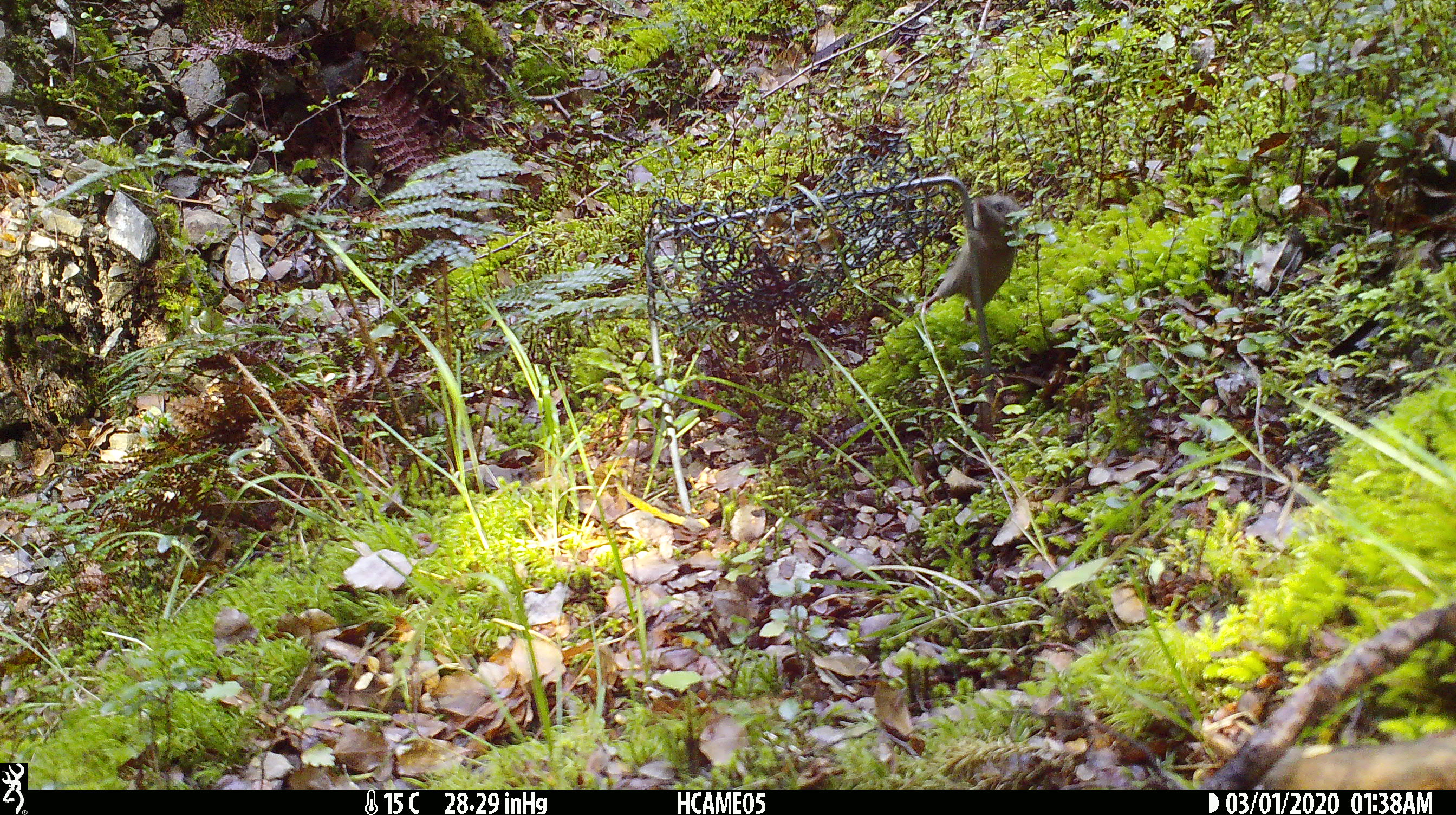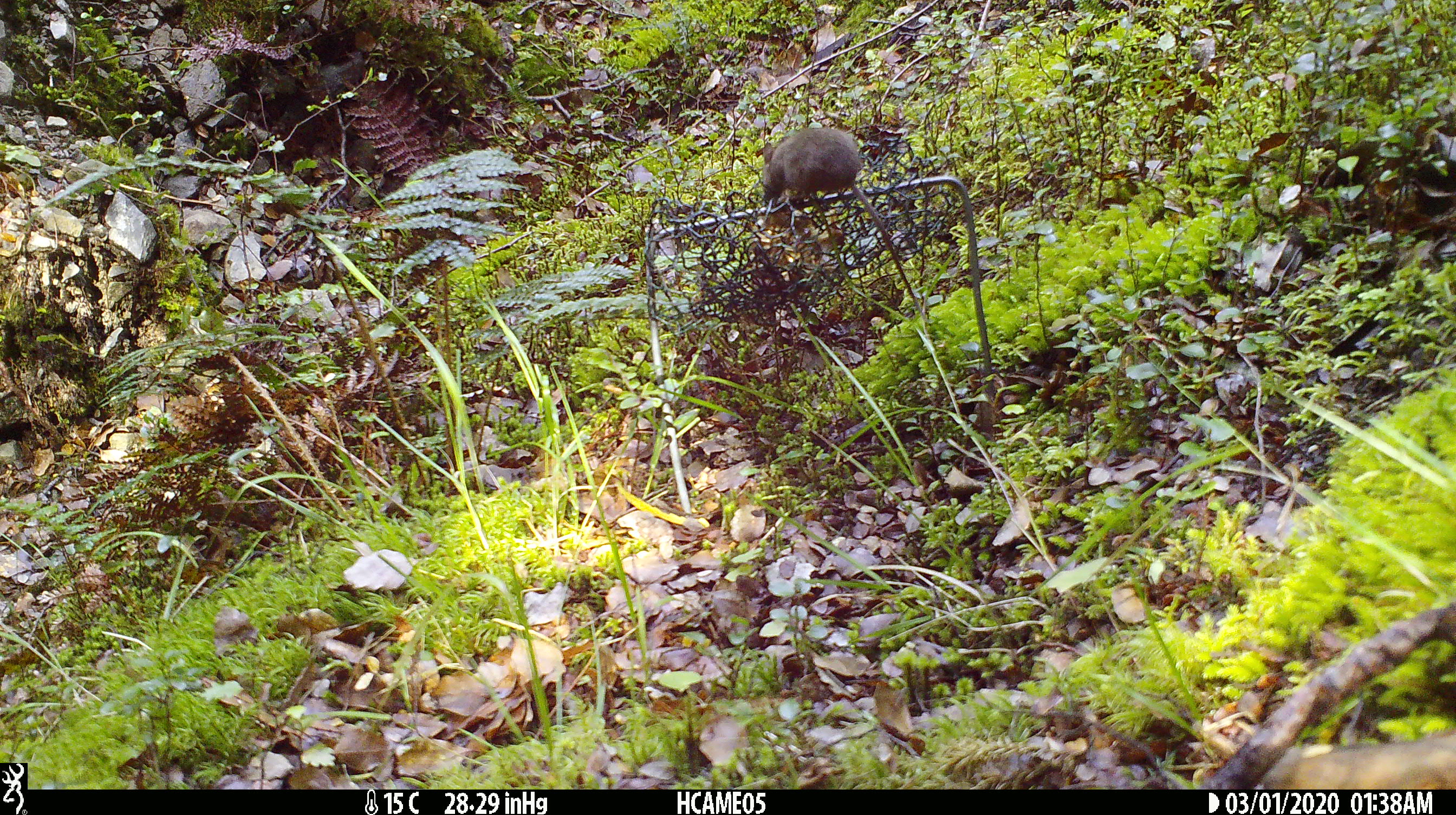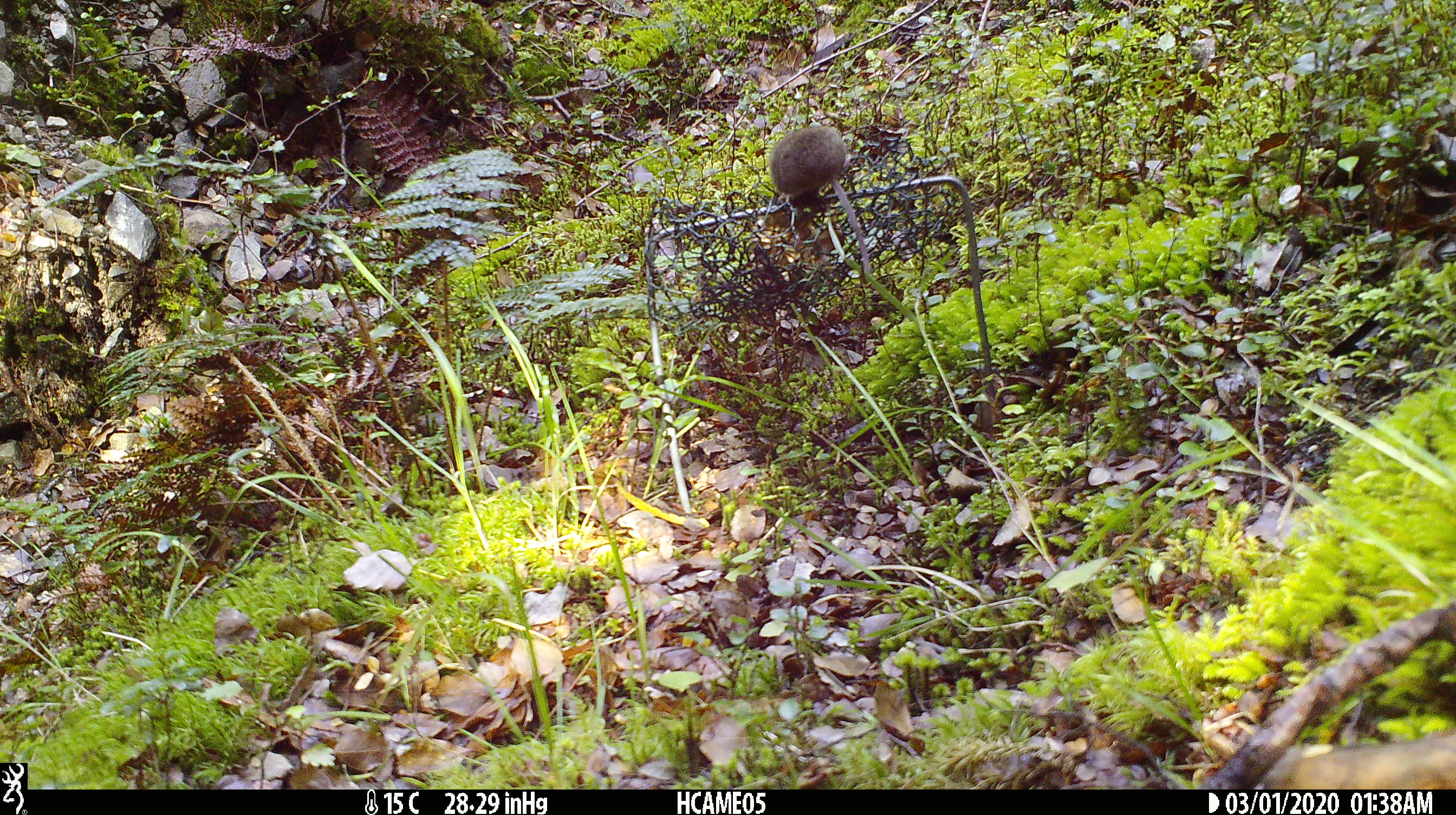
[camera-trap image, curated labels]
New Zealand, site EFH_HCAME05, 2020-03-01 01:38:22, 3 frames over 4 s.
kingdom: Animalia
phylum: Chordata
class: Mammalia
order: Rodentia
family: Muridae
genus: Mus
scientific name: Mus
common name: mouse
Mouse (Mus).